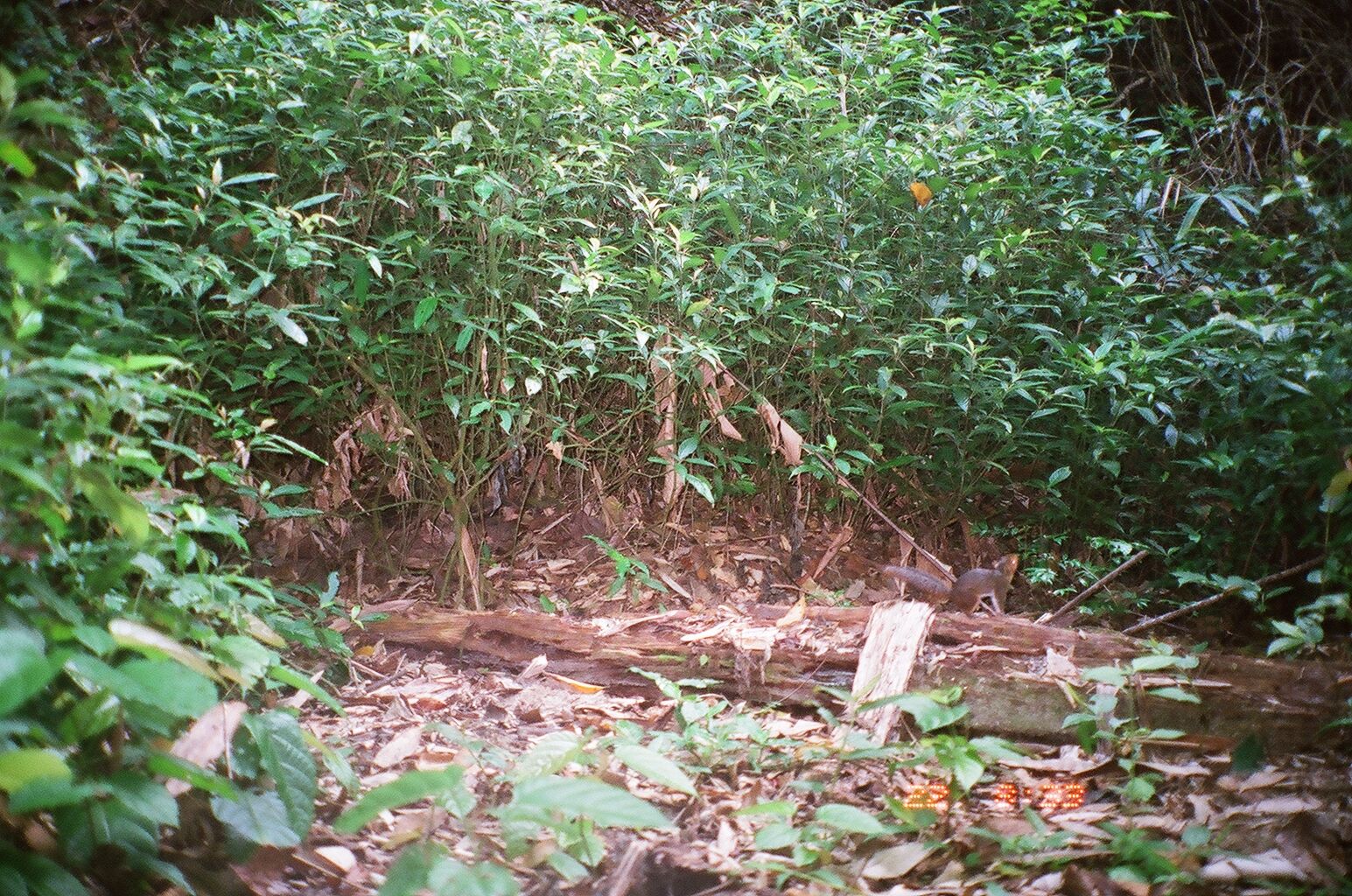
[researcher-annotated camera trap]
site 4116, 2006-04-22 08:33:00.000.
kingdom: Animalia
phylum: Chordata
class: Mammalia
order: Rodentia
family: Sciuridae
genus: Dremomys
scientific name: Dremomys rufigenis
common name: asian red-cheeked squirrel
Dremomys rufigenis (asian red-cheeked squirrel), count 1.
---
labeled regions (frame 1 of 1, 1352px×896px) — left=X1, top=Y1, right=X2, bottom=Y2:
dremomys rufigenis: left=885, top=554, right=1017, bottom=618